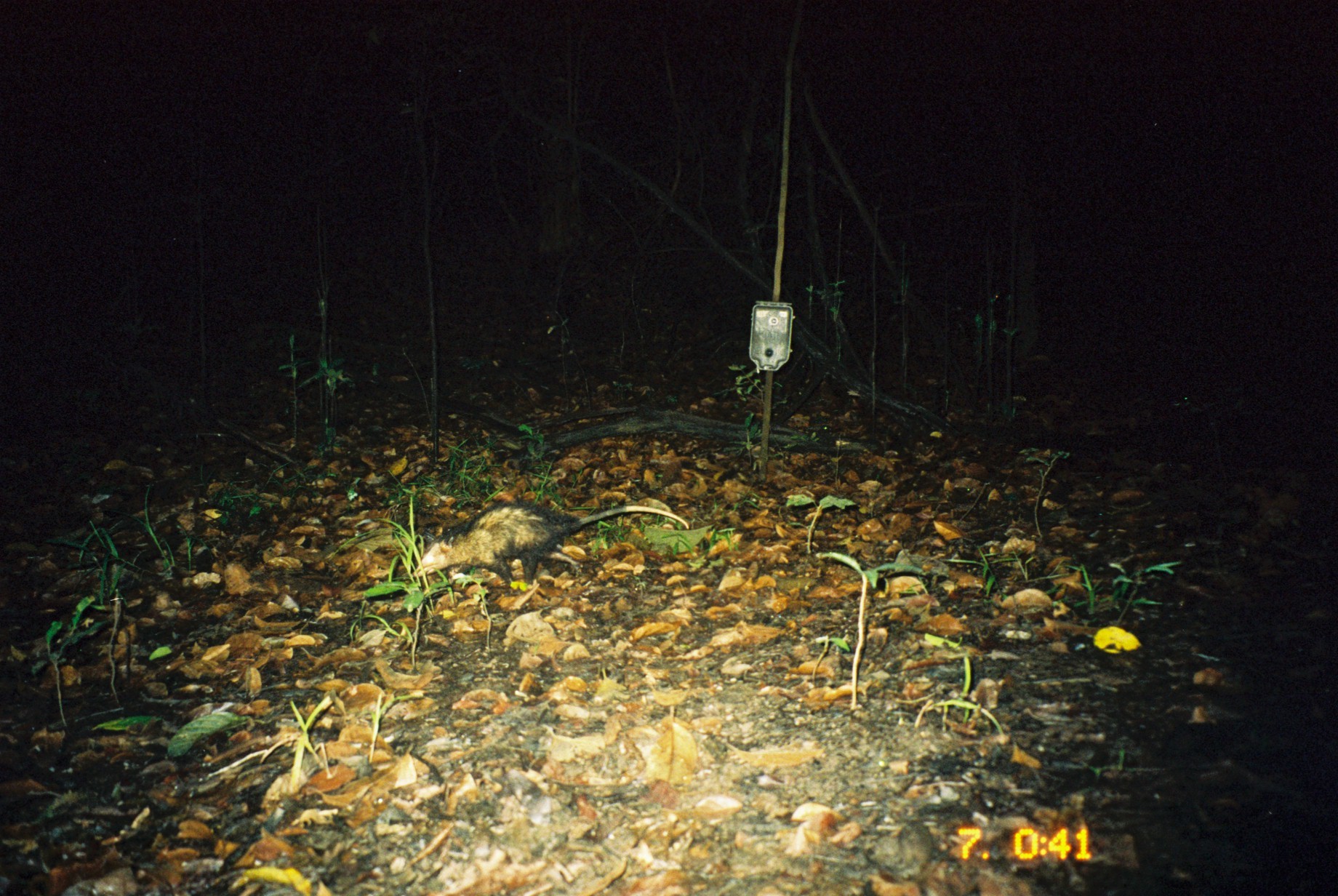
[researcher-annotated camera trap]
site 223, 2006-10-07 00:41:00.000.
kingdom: Animalia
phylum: Chordata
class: Mammalia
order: Didelphimorphia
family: Didelphidae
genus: Didelphis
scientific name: Didelphis marsupialis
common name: southern opossum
Didelphis marsupialis (southern opossum).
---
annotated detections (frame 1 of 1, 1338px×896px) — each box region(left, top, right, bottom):
didelphis marsupialis: region(411, 501, 690, 593)